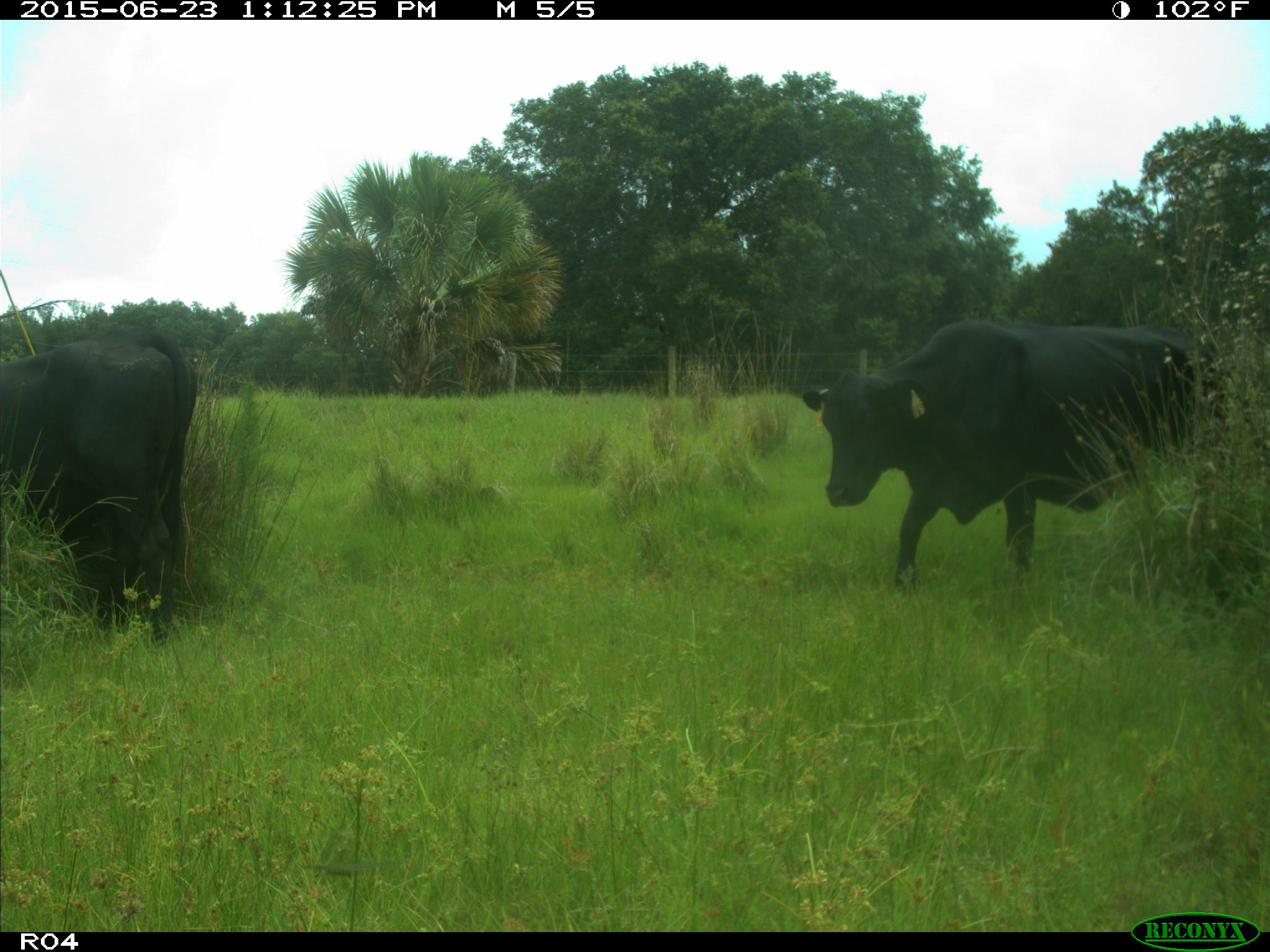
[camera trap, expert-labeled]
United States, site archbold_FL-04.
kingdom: Animalia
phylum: Chordata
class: Mammalia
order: Artiodactyla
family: Bovidae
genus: Bos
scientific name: Bos taurus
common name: domestic cow